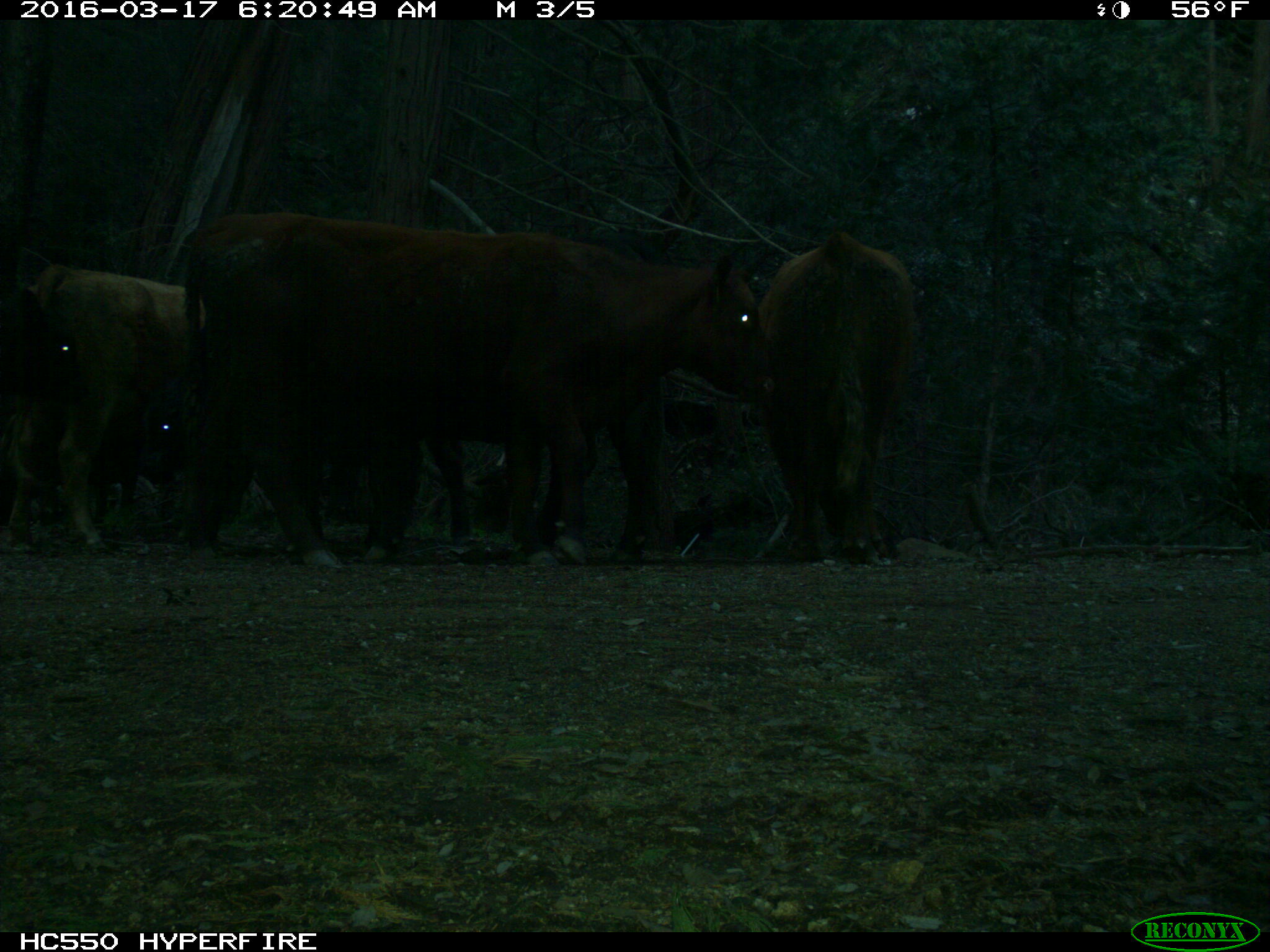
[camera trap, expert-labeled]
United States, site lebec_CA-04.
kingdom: Animalia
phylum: Chordata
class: Mammalia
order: Artiodactyla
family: Bovidae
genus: Bos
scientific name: Bos taurus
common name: domestic cow